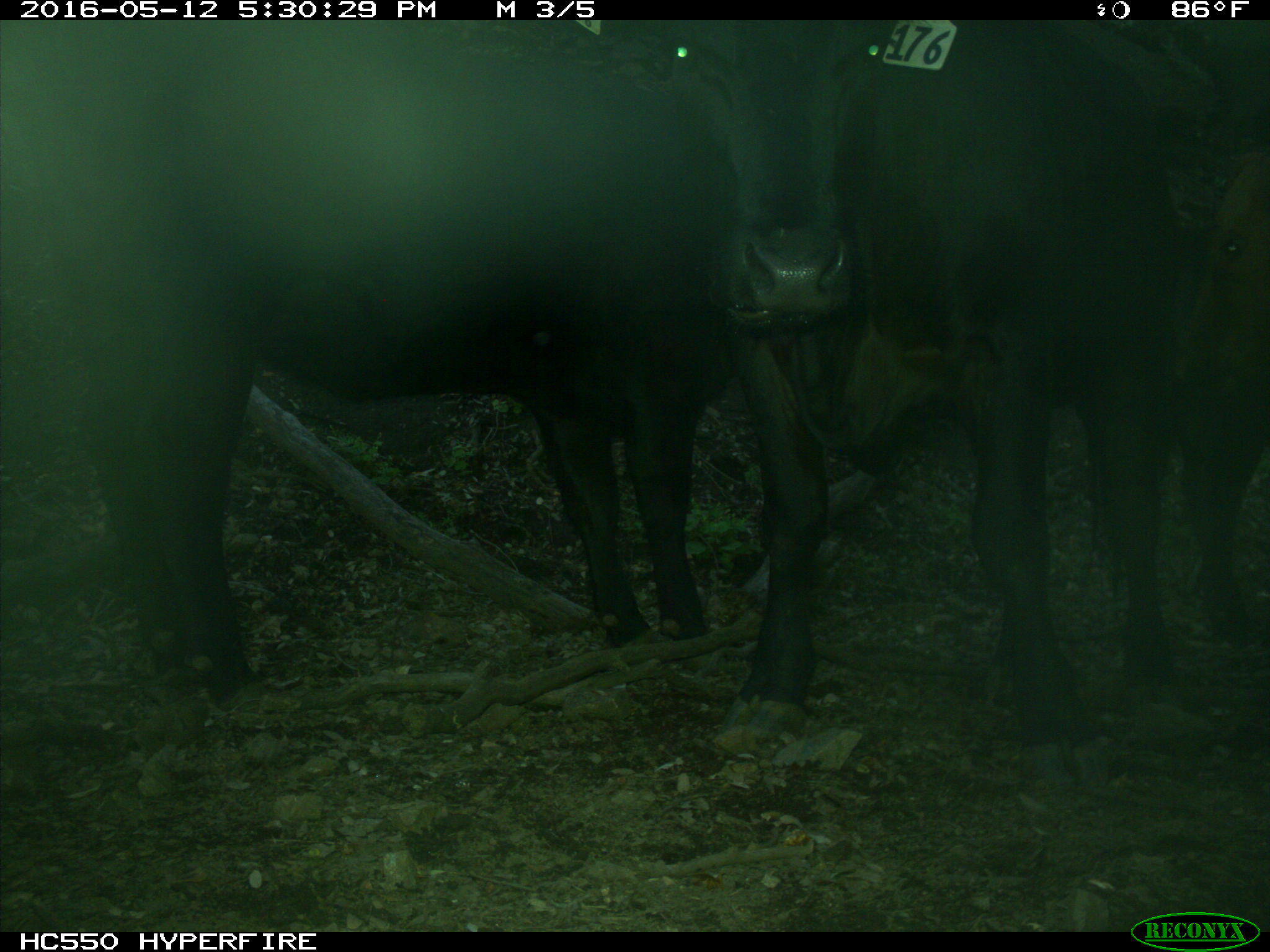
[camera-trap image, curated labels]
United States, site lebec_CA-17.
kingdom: Animalia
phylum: Chordata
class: Mammalia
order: Artiodactyla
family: Bovidae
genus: Bos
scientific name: Bos taurus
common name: domestic cow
Bos taurus (domestic cow).